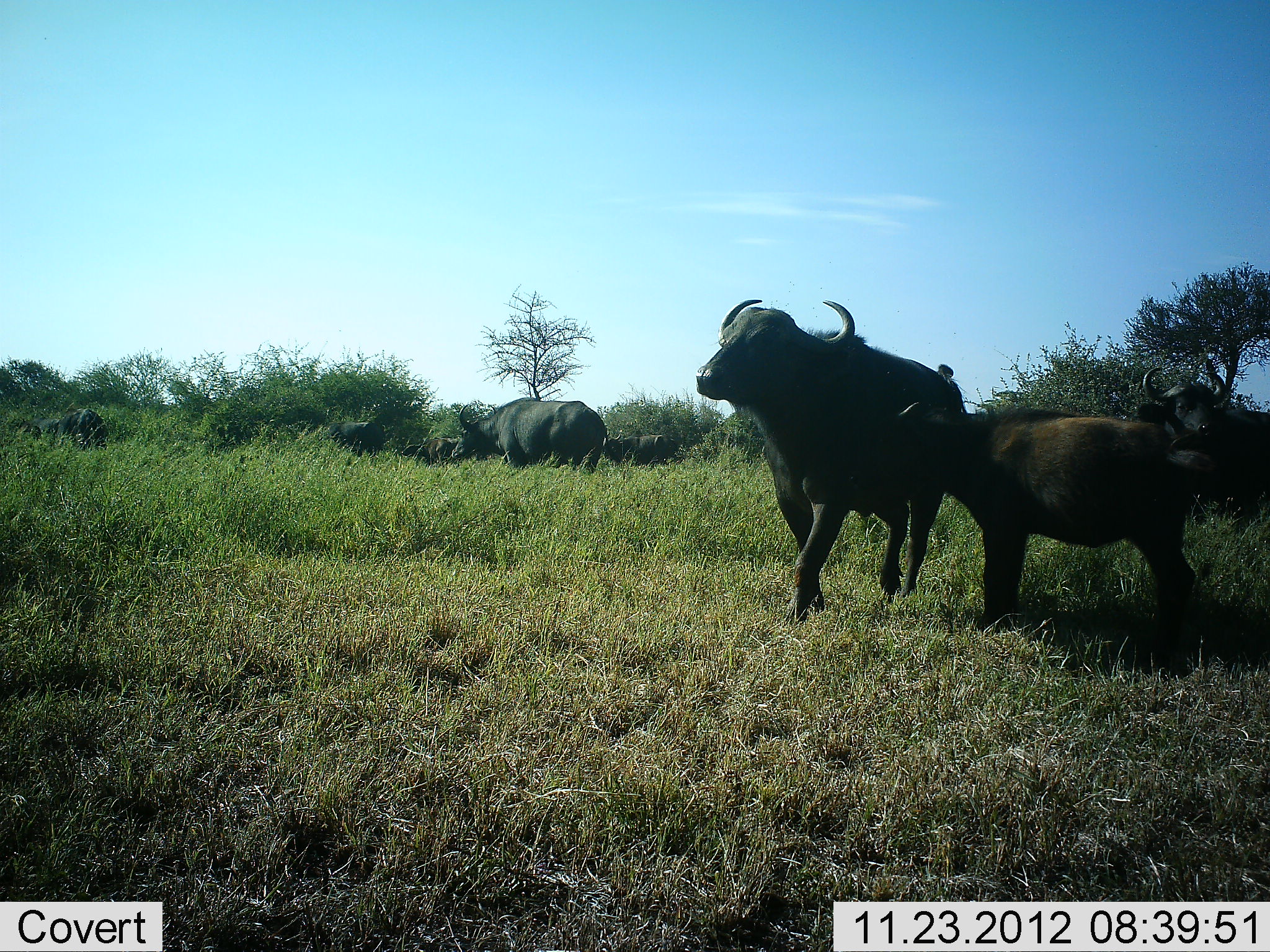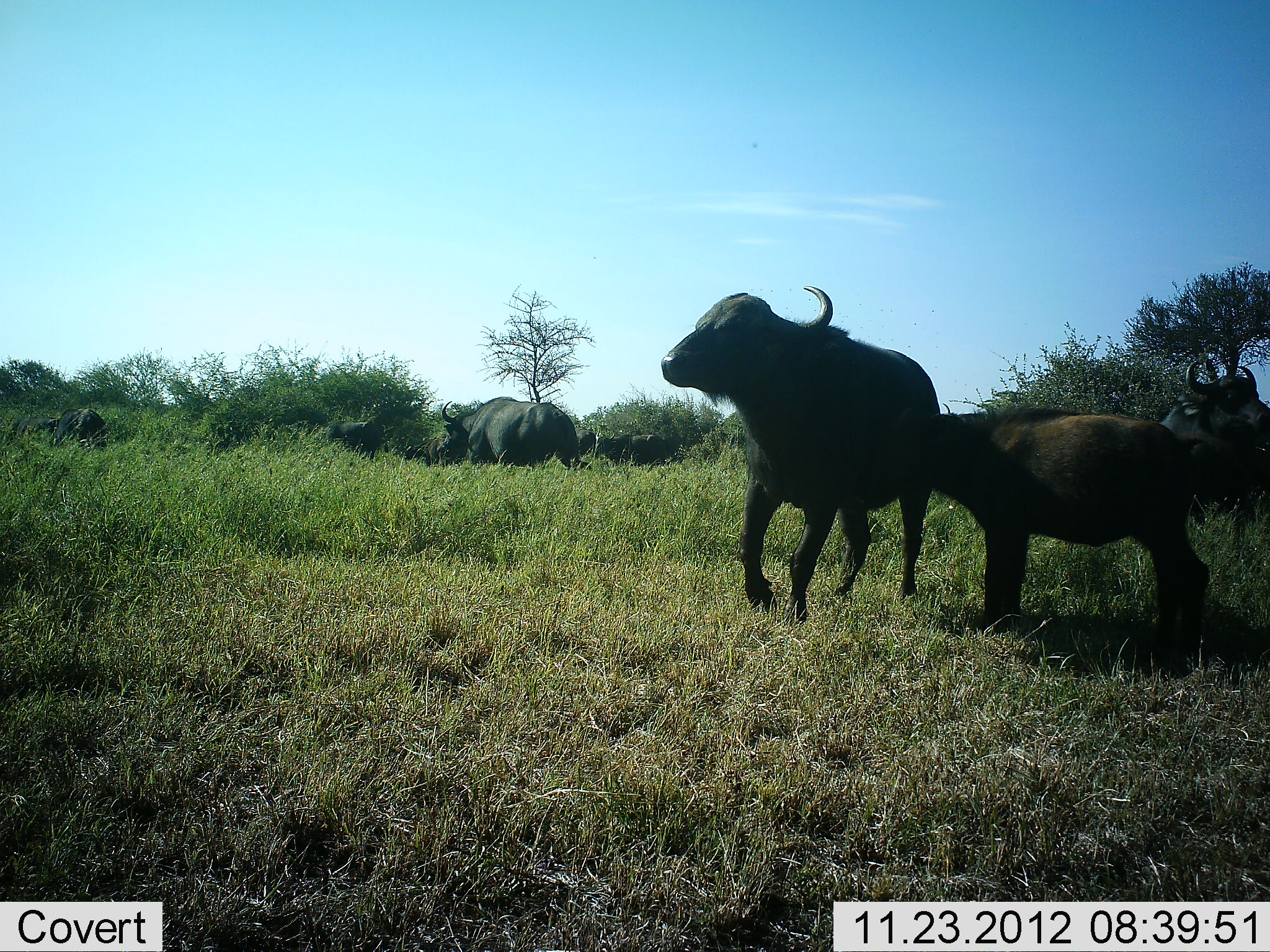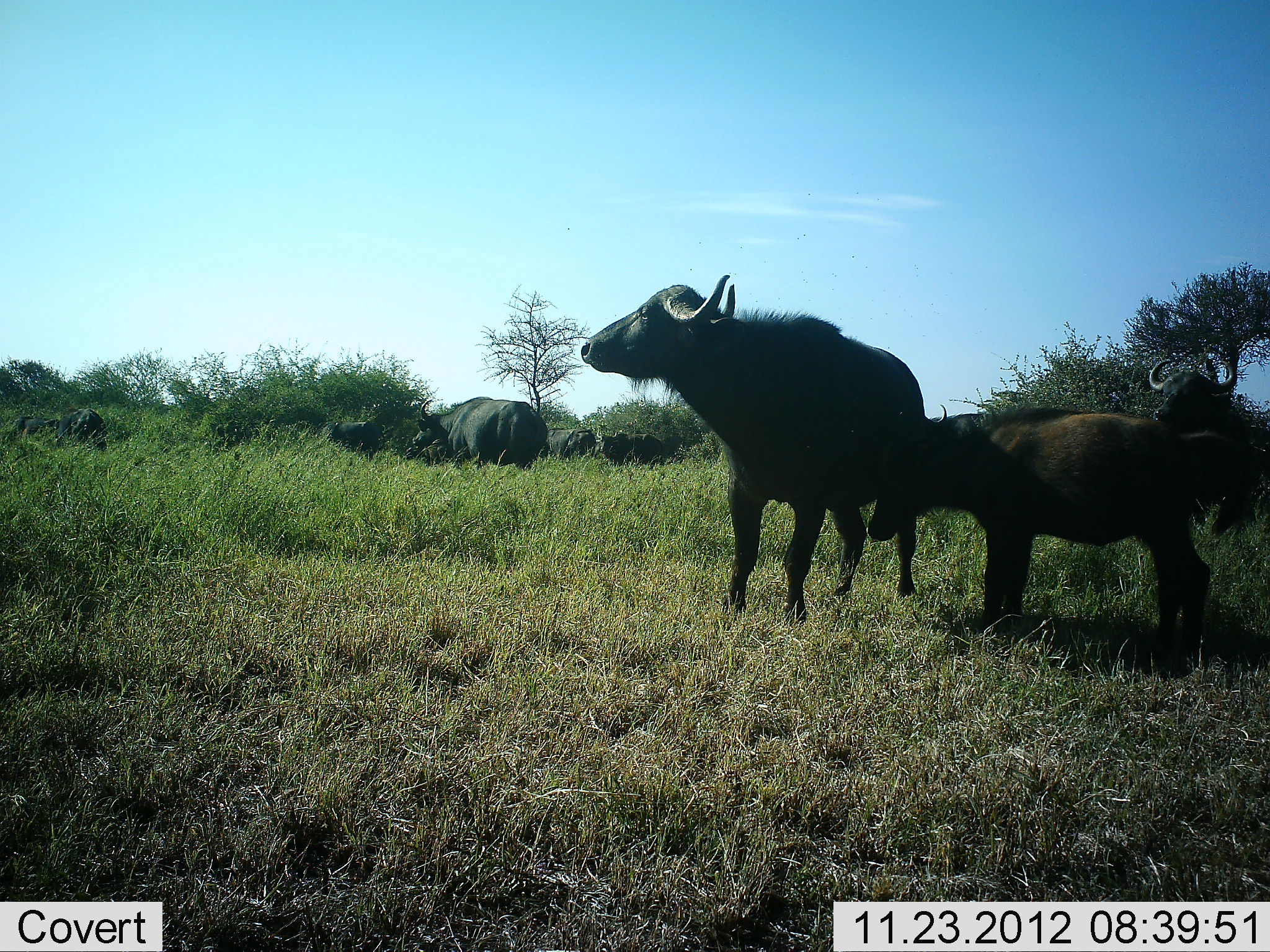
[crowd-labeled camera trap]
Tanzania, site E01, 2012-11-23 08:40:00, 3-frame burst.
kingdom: Animalia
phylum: Chordata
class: Mammalia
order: Artiodactyla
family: Bovidae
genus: Syncerus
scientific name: Syncerus caffer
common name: cape buffalo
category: buffalo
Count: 9.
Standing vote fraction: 67%.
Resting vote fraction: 7%.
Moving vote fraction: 60%.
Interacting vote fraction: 20%.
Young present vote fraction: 73%.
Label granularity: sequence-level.